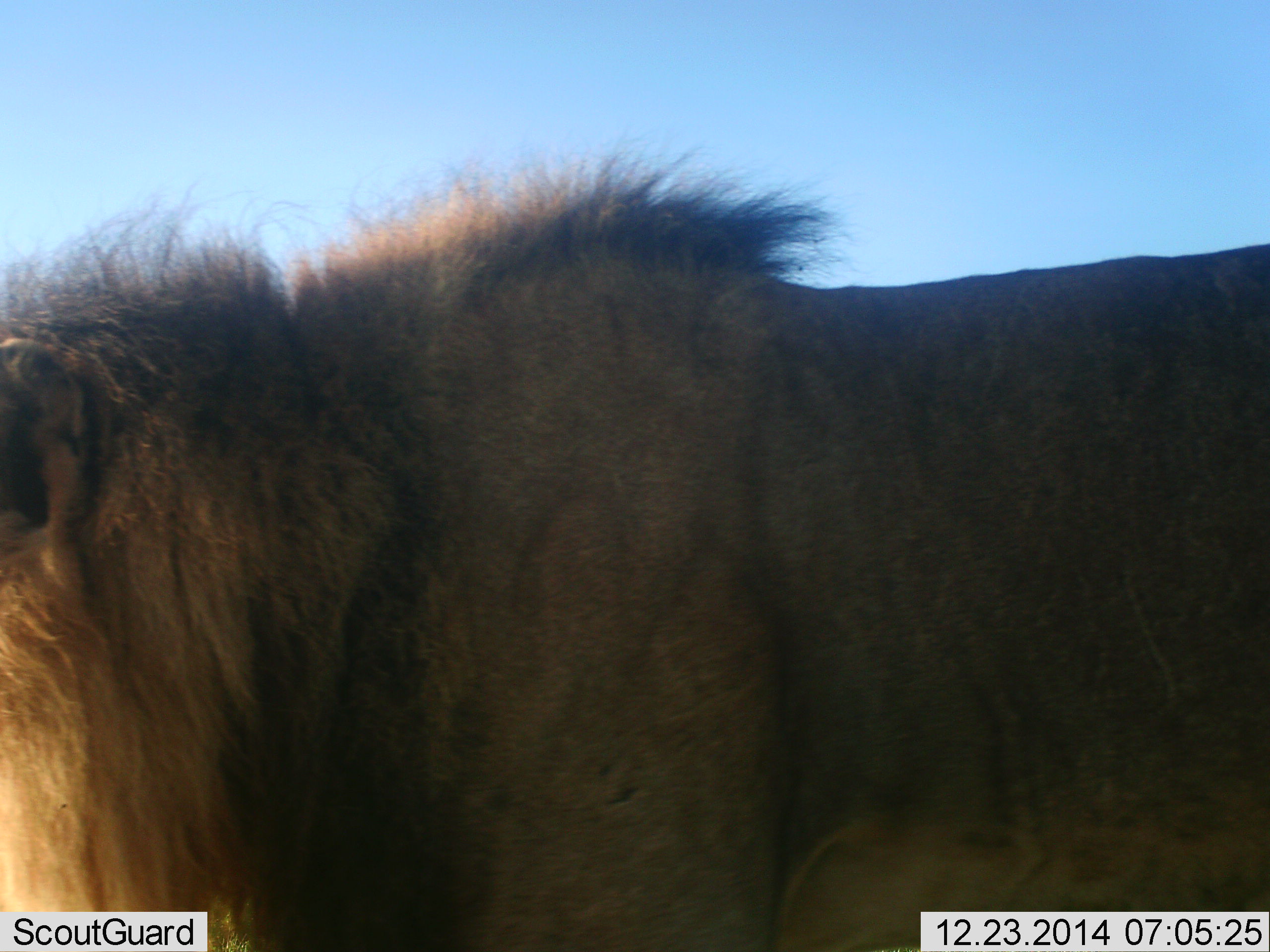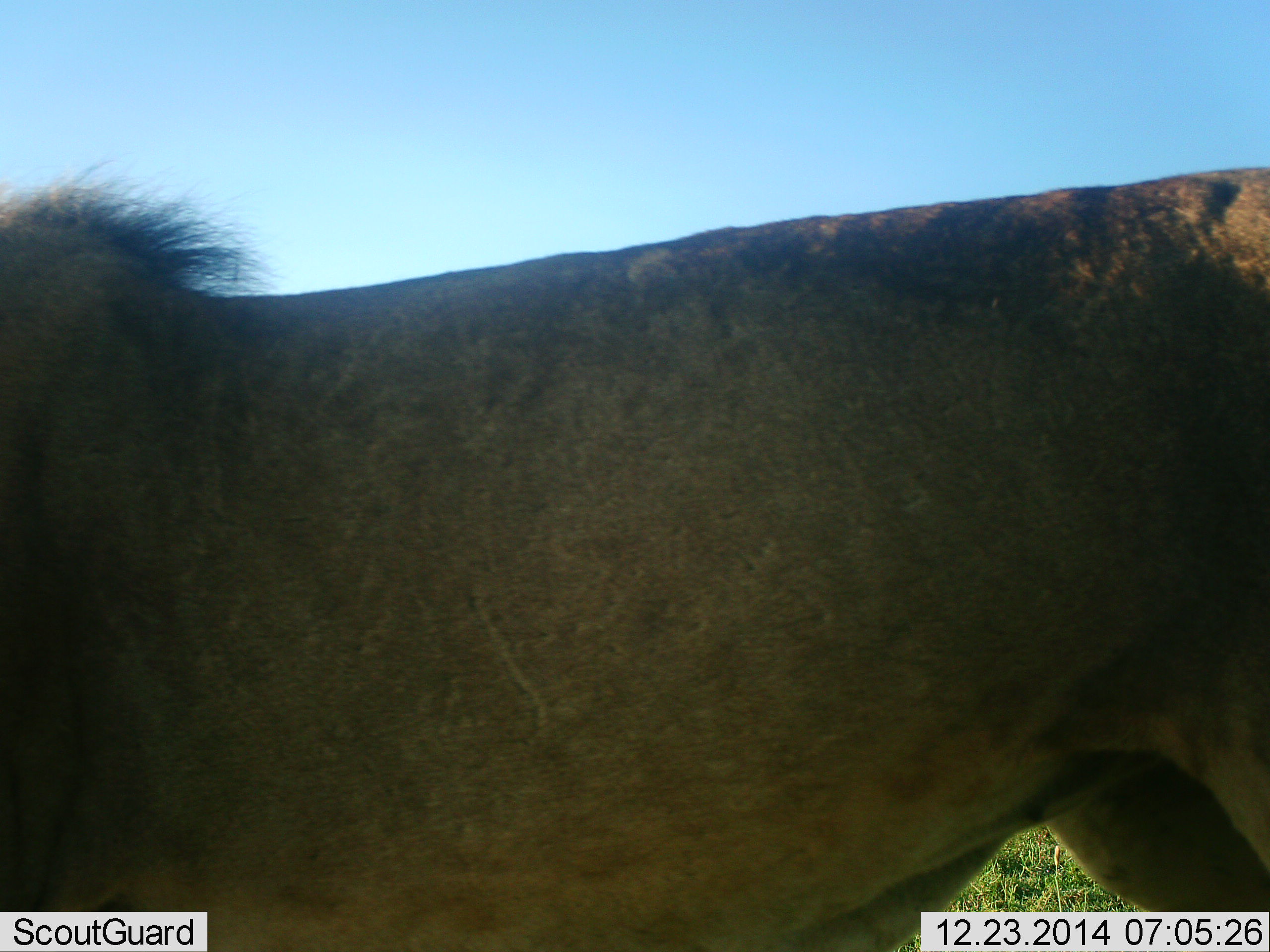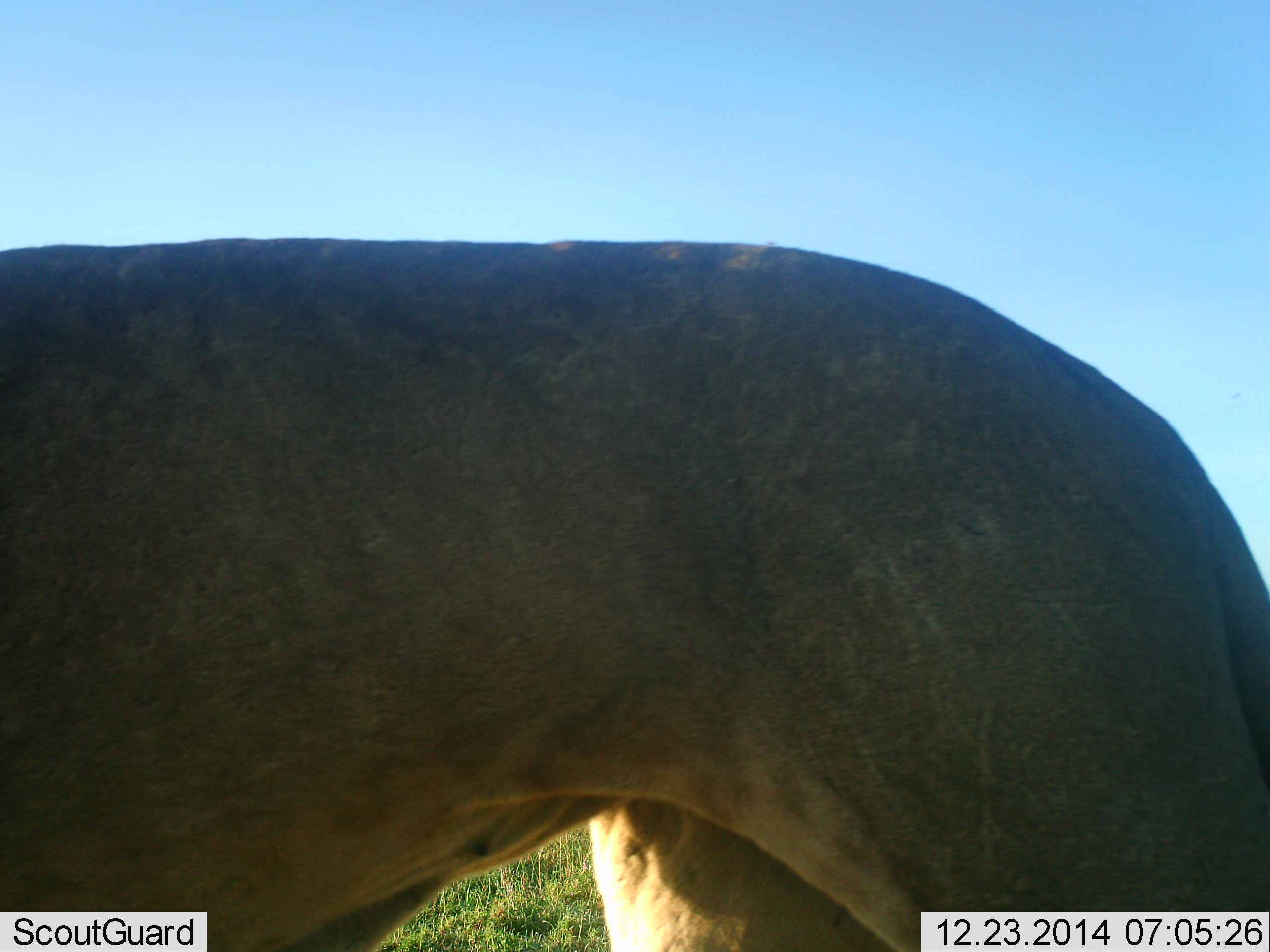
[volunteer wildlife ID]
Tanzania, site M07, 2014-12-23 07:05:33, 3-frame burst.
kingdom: Animalia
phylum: Chordata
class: Mammalia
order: Carnivora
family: Felidae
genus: Panthera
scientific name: Panthera leo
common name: lion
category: lionmale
Lionmale (lion) (Panthera leo), count 1. Behavior (volunteer vote fractions): standing 9%, resting 0%, moving 100%, interacting 0%. Young present (vote fraction): 0%. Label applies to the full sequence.